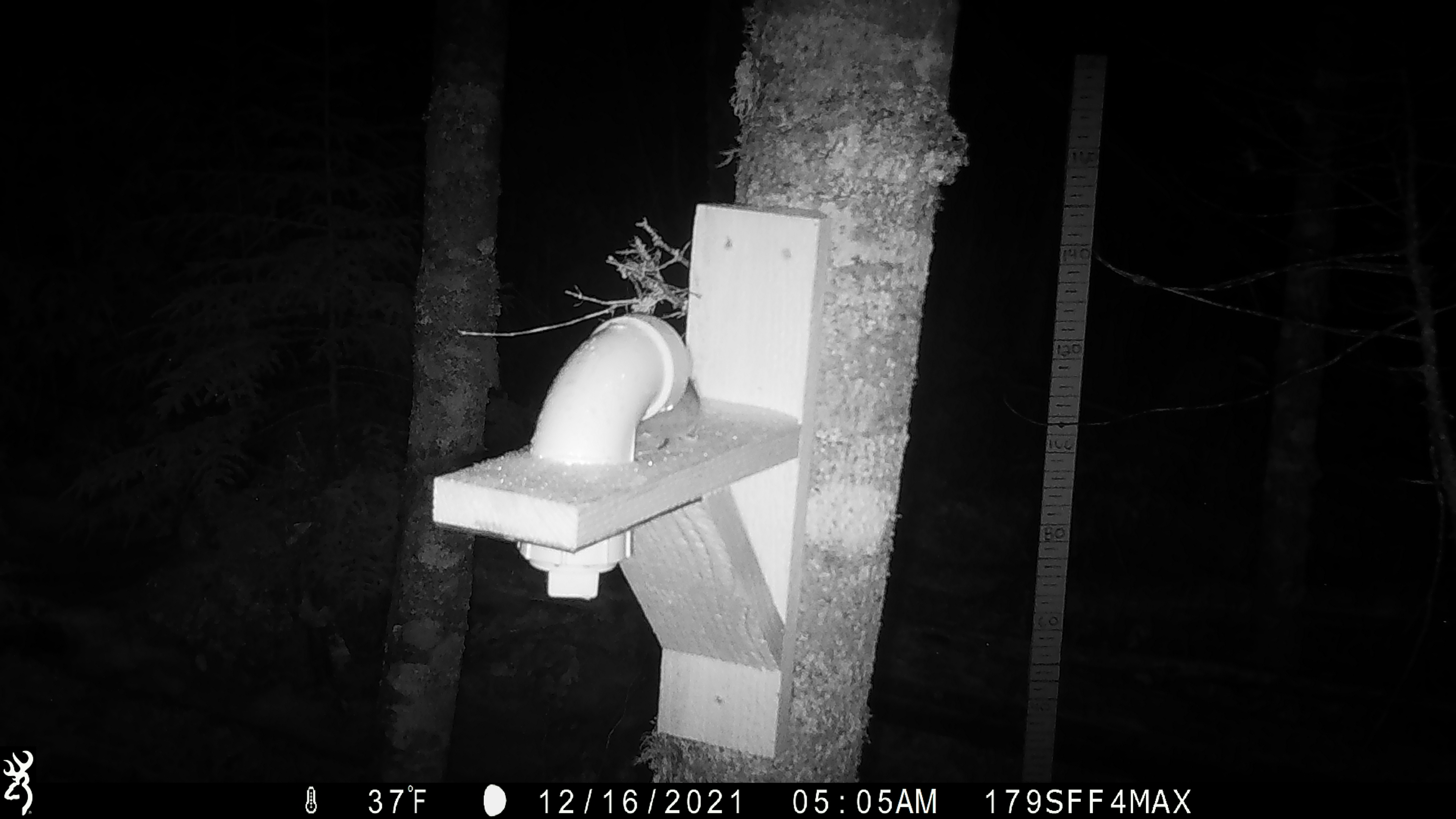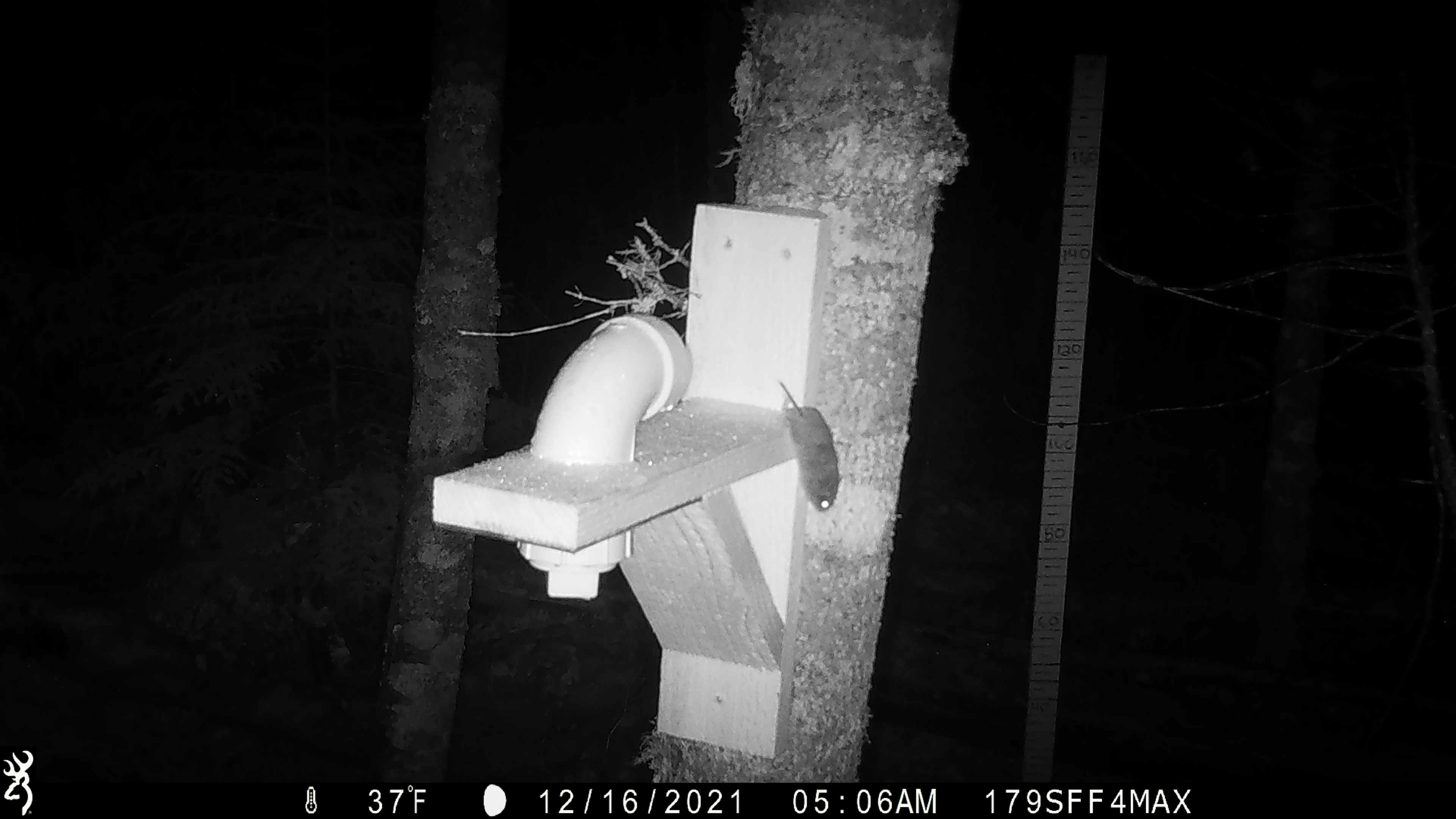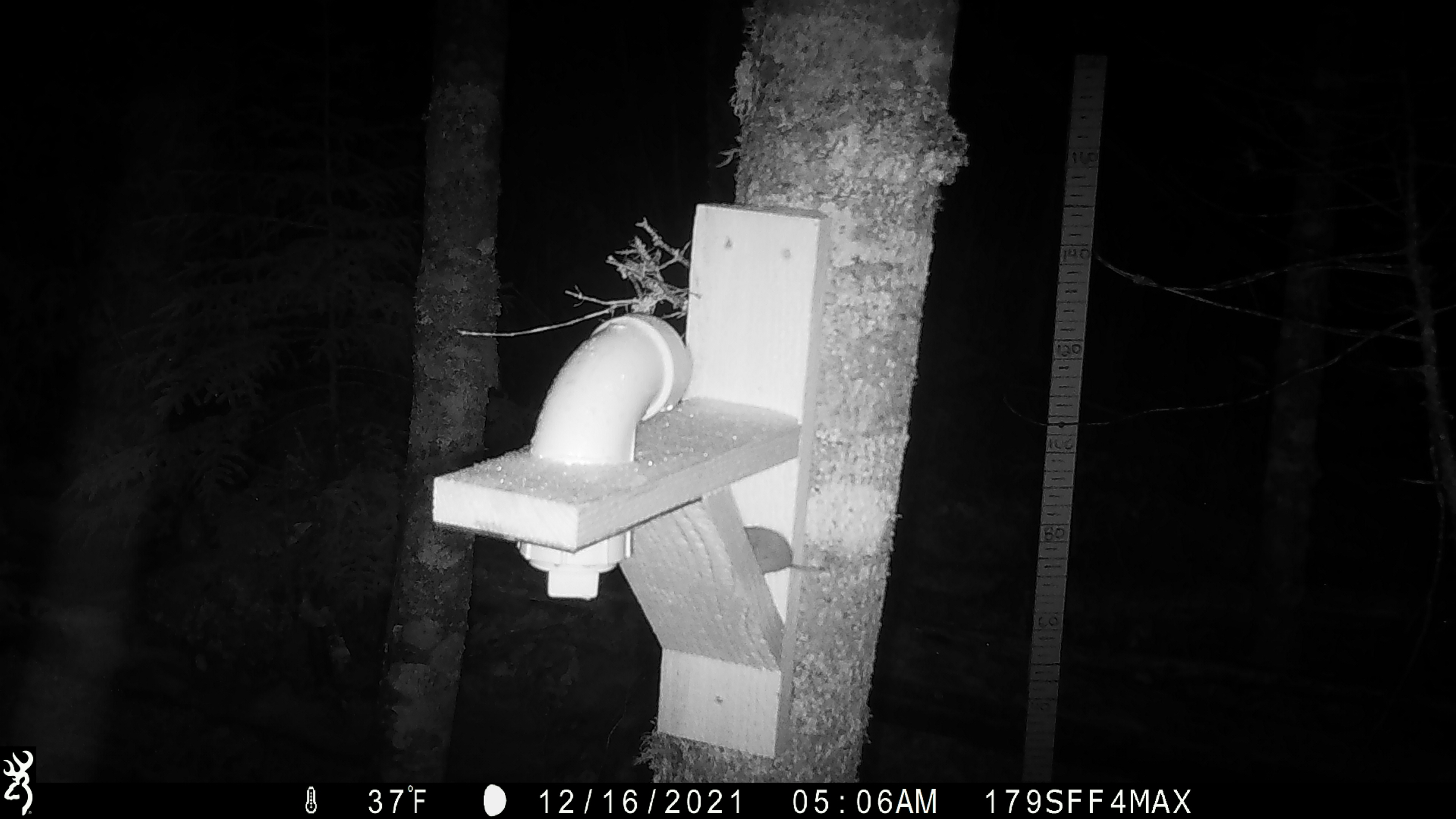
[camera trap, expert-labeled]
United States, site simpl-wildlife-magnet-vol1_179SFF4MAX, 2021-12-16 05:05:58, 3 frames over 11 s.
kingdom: Animalia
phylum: Chordata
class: Mammalia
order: Rodentia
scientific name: Rodentia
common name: mouse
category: mouse sp.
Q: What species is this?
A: Mouse sp. (mouse) (Rodentia).